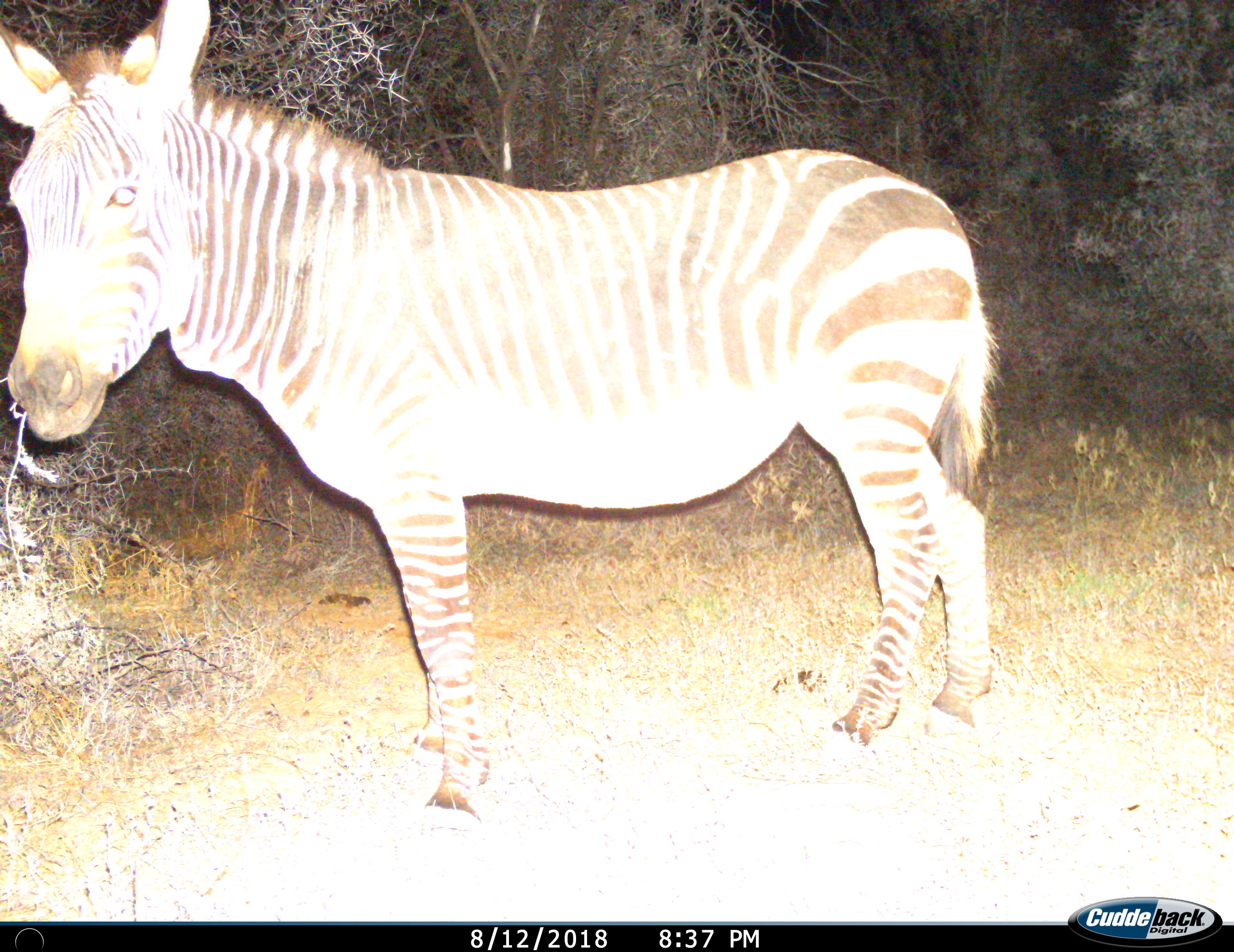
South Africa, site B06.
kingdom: Animalia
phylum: Chordata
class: Mammalia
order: Perissodactyla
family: Equidae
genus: Equus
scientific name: Equus zebra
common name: mountain zebra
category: zebramountain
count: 1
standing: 100%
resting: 0%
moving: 0%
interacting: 0%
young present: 0%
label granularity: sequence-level